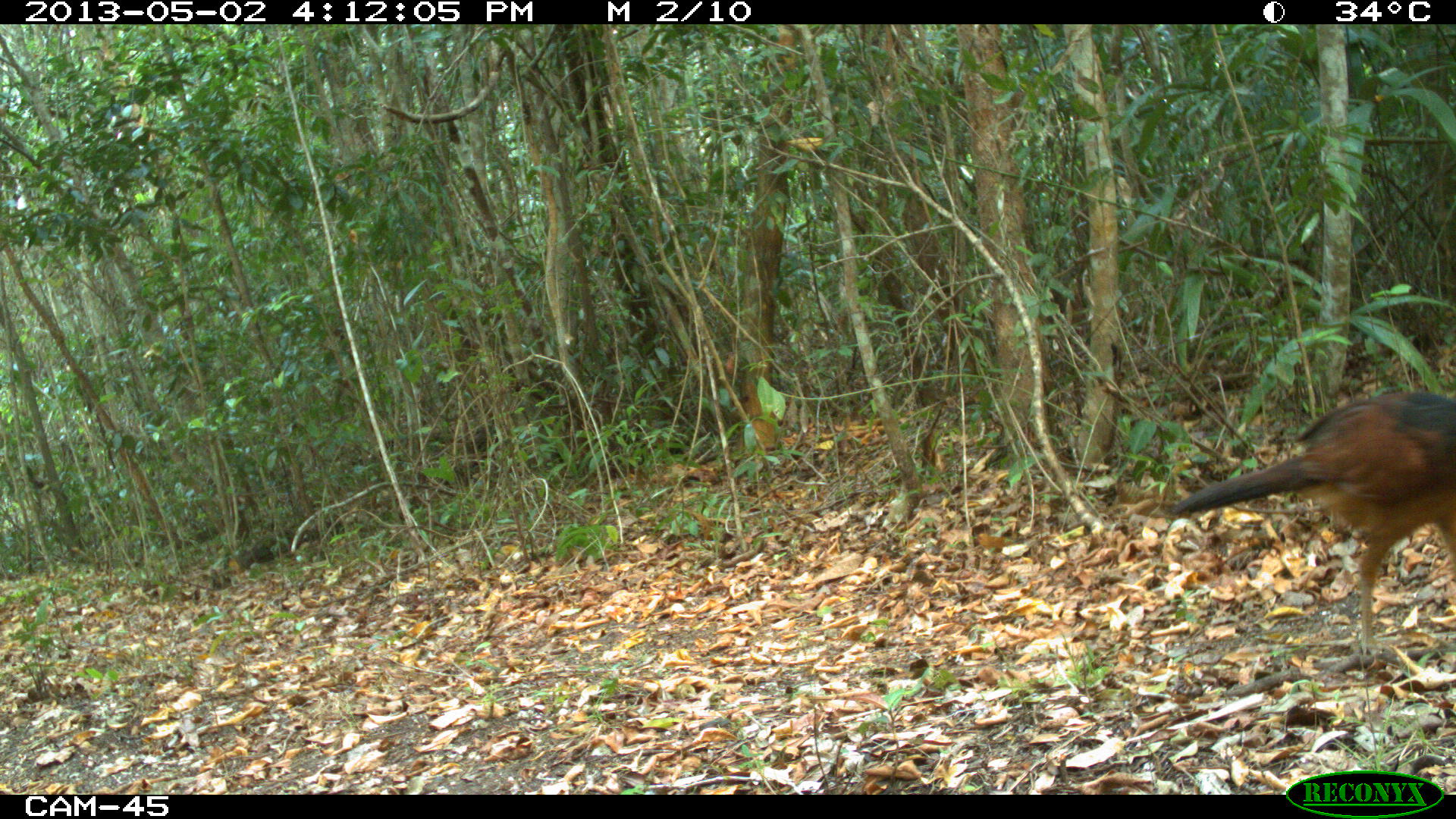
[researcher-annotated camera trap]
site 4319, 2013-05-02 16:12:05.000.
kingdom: Animalia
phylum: Chordata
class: Aves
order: Galliformes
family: Cracidae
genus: Crax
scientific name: Crax rubra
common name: great curassow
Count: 1.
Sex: female.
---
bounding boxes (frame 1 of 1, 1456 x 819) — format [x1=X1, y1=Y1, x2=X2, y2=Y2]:
crax rubra: [x1=1167, y1=387, x2=1456, y2=654]